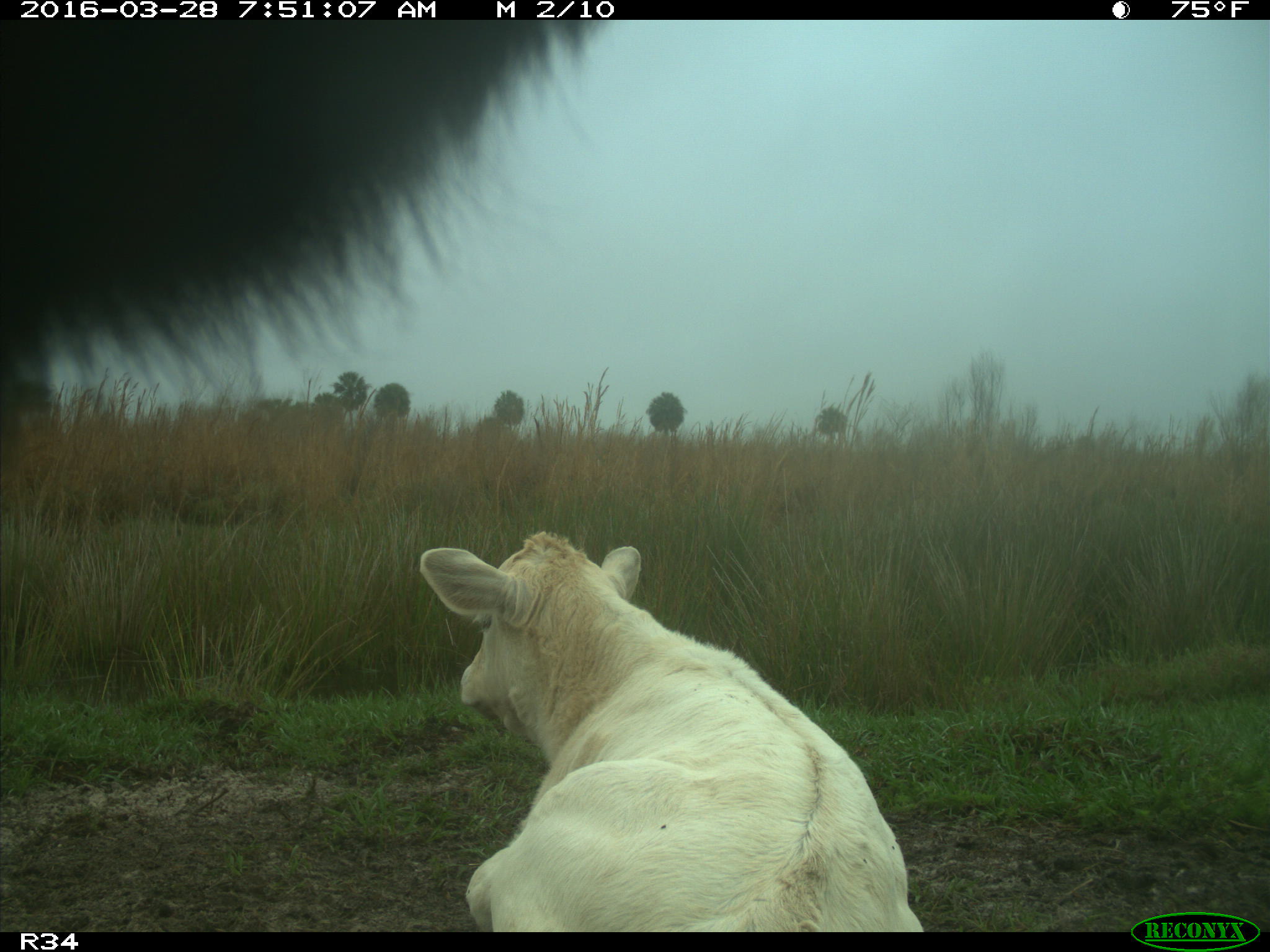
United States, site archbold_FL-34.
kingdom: Animalia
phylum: Chordata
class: Mammalia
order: Artiodactyla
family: Bovidae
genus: Bos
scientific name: Bos taurus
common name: domestic cow